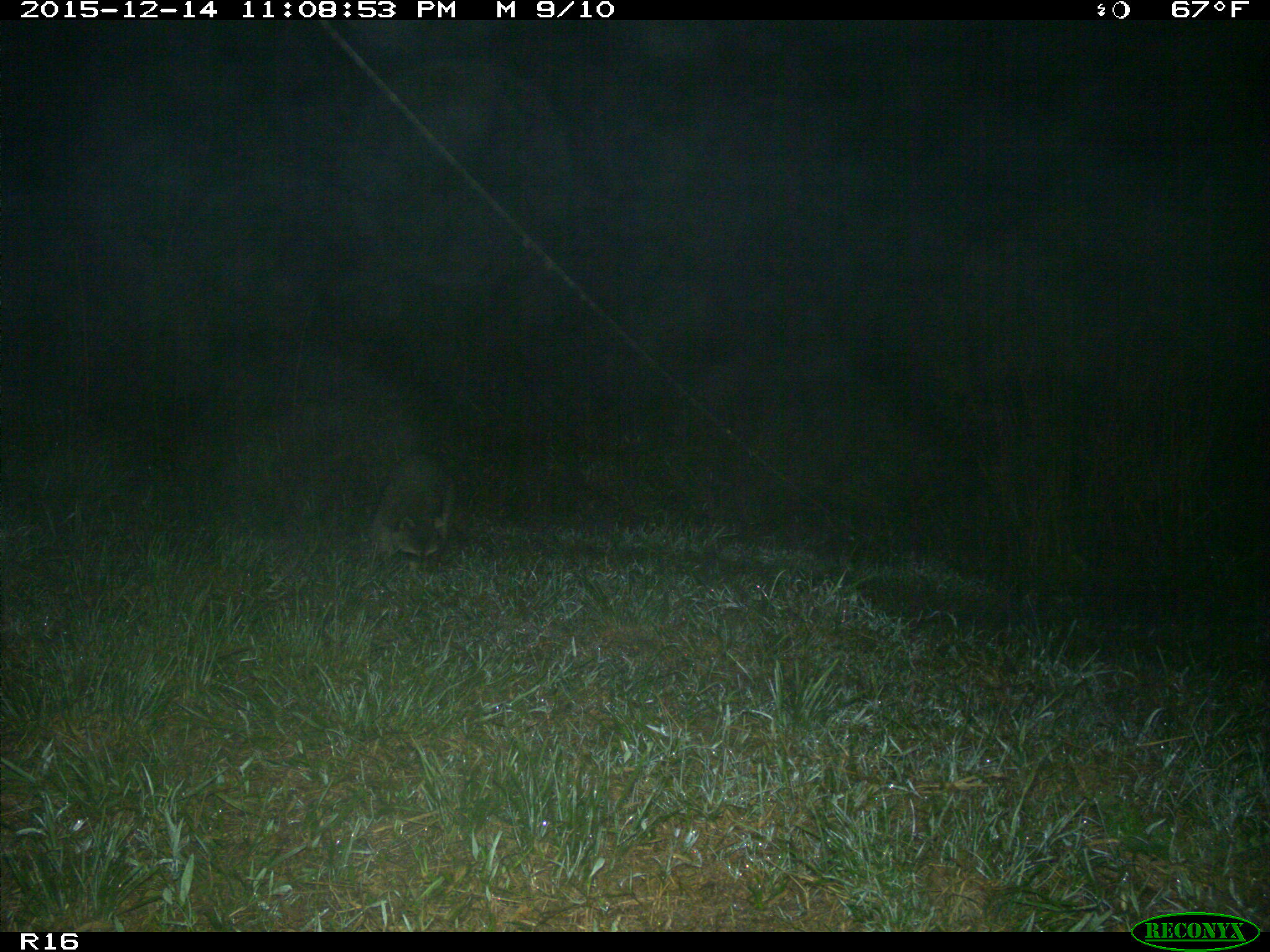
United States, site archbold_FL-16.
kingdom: Animalia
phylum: Chordata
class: Mammalia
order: Carnivora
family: Procyonidae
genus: Procyon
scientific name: Procyon lotor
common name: common raccoon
Procyon lotor (common raccoon).